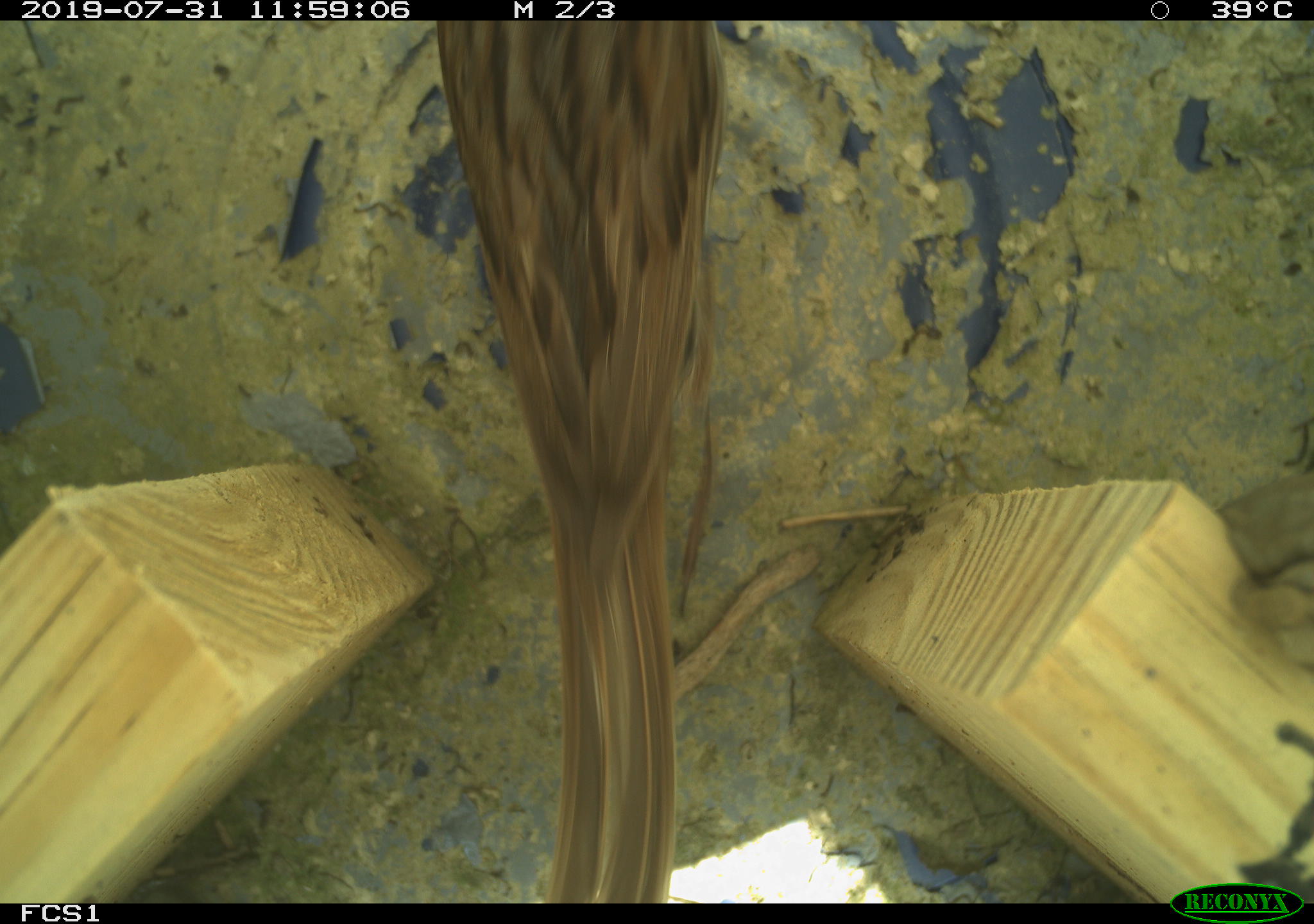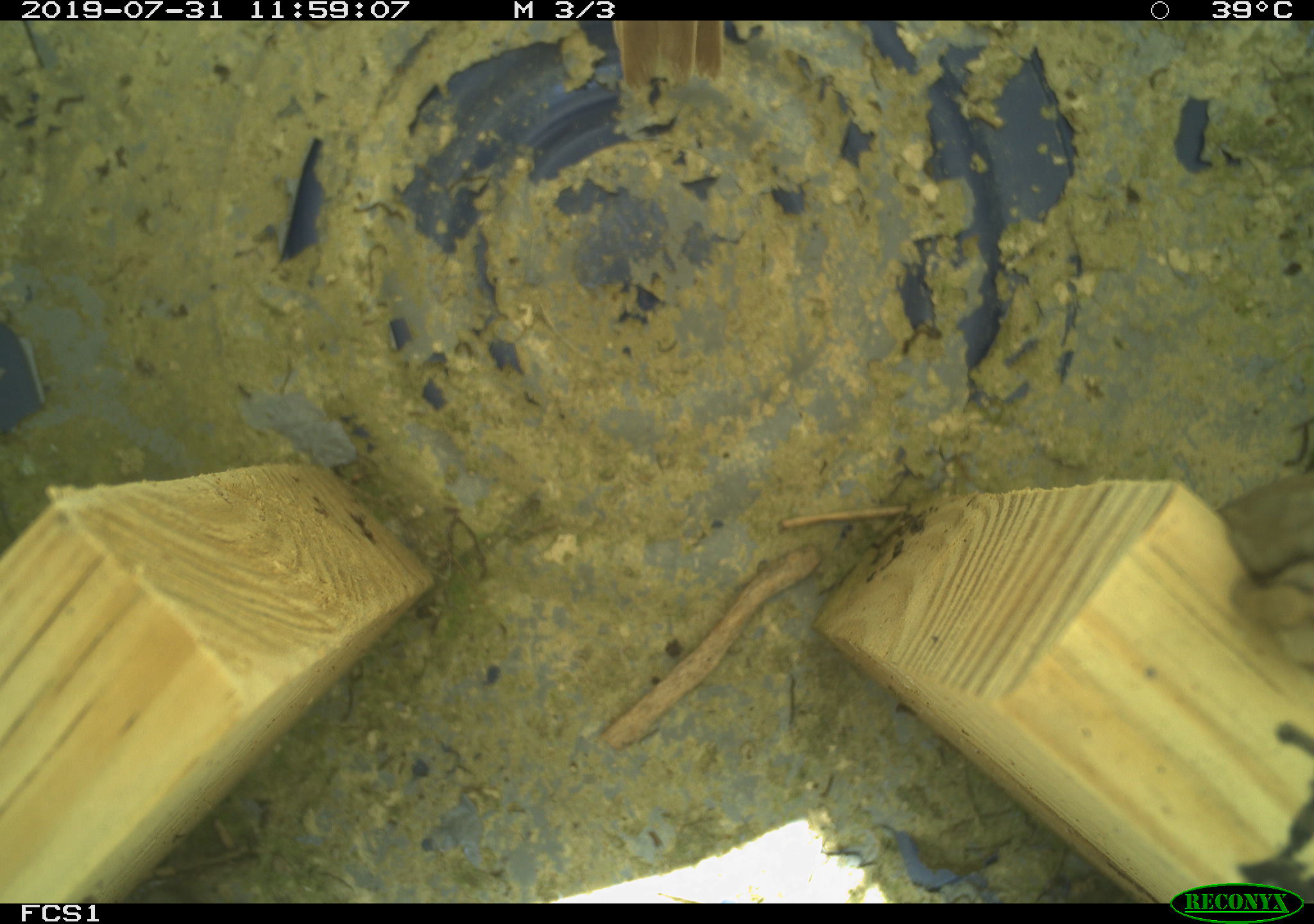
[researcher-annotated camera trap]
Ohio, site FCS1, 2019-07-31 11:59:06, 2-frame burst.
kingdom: Animalia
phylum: Chordata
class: Aves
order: Passeriformes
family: Passerellidae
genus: Melospiza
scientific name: Melospiza melodia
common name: song sparrow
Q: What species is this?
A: Song sparrow (Melospiza melodia).